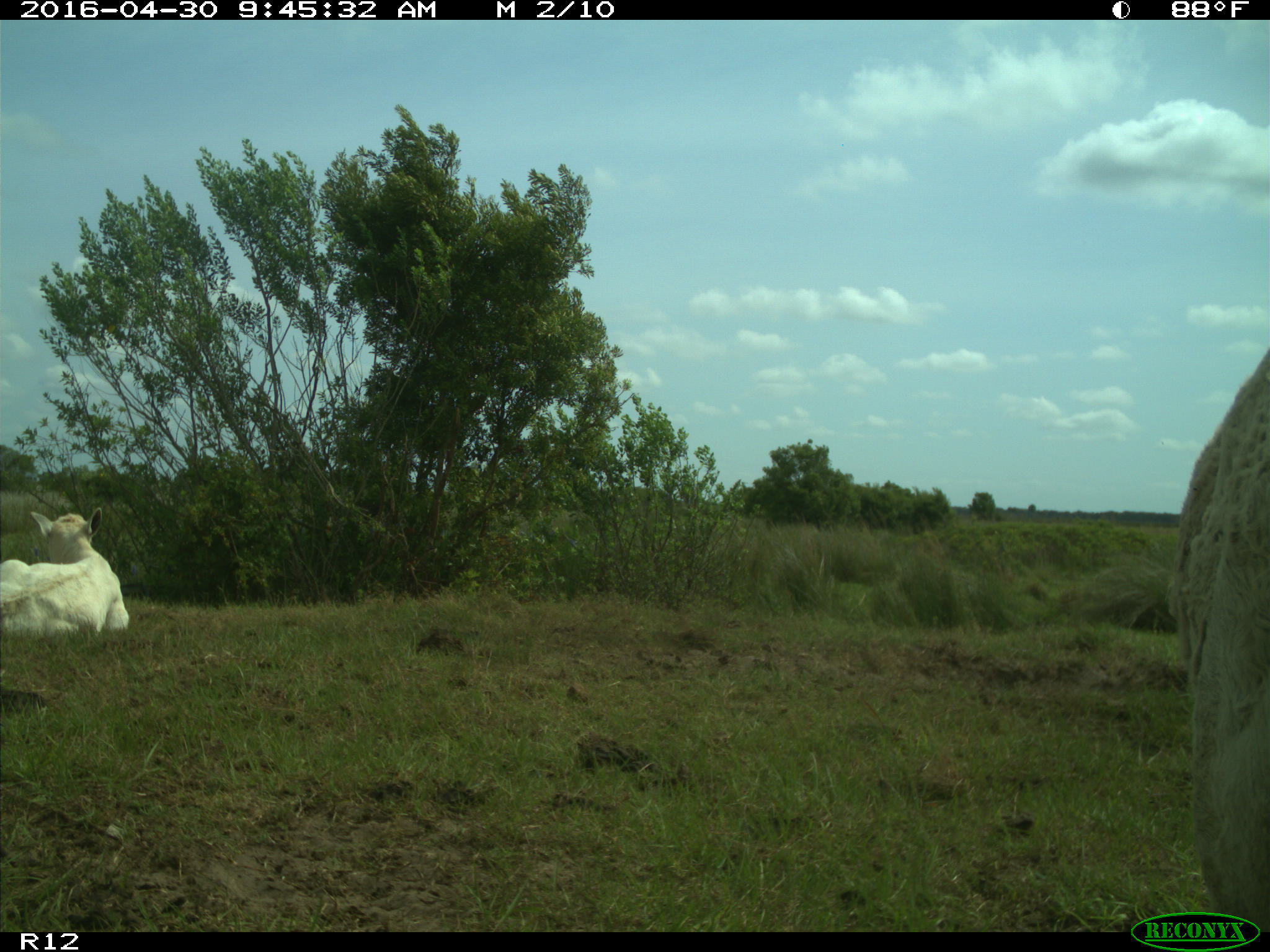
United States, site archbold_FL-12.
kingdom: Animalia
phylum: Chordata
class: Mammalia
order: Artiodactyla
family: Bovidae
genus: Bos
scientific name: Bos taurus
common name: domestic cow